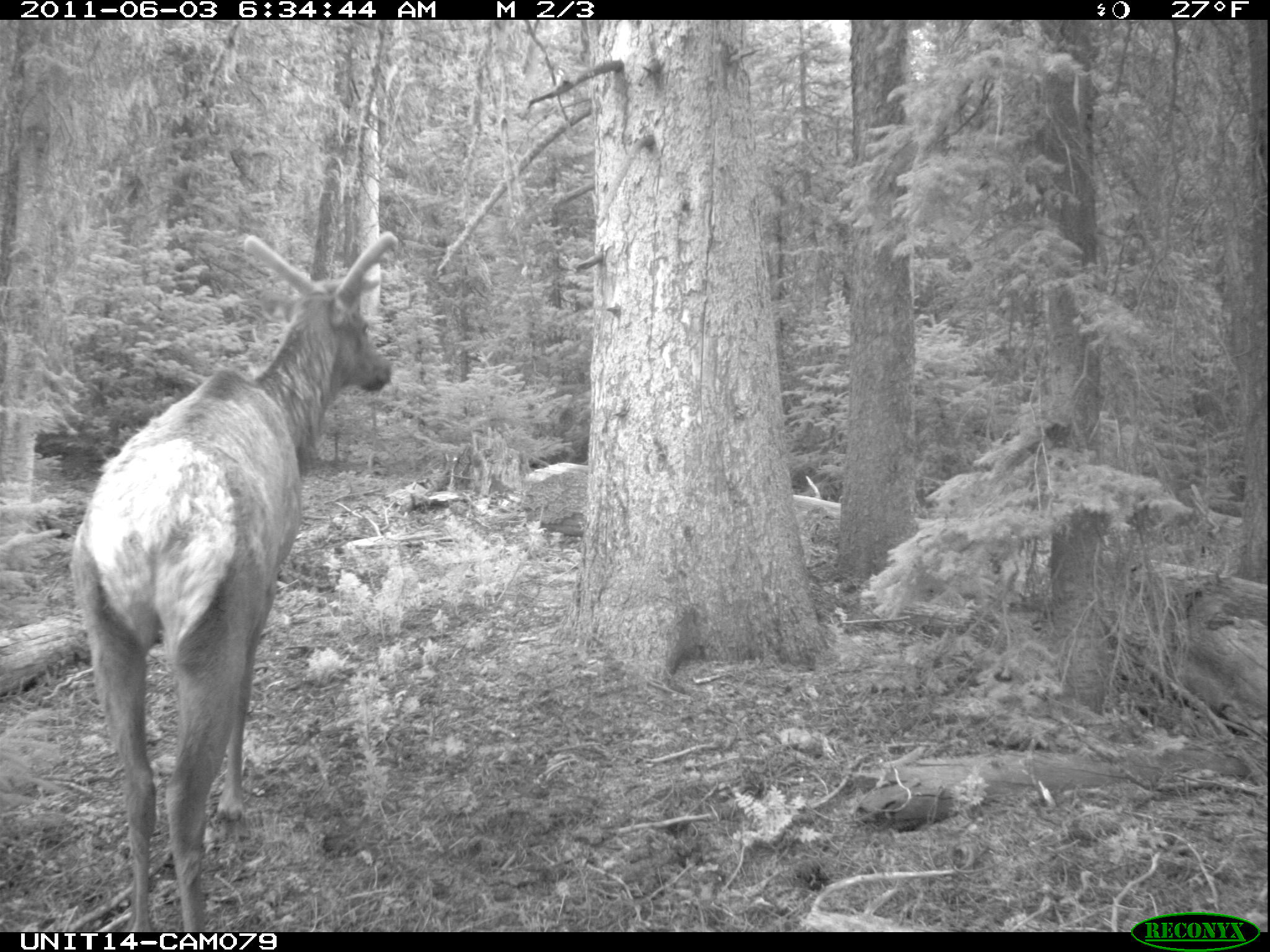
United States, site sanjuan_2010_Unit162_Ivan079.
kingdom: Animalia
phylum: Chordata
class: Mammalia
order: Artiodactyla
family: Cervidae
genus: Cervus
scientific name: Cervus elaphus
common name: red deer